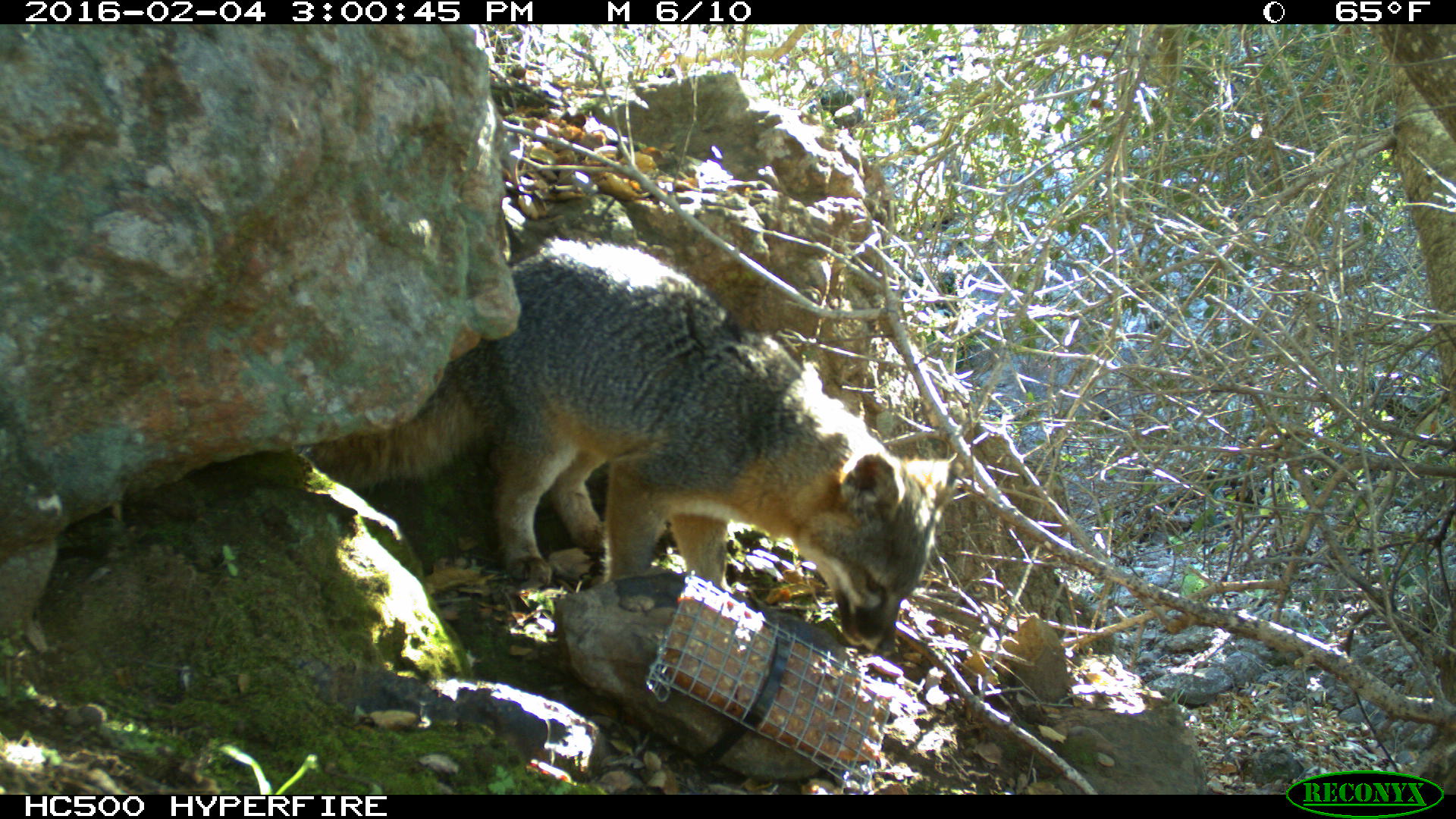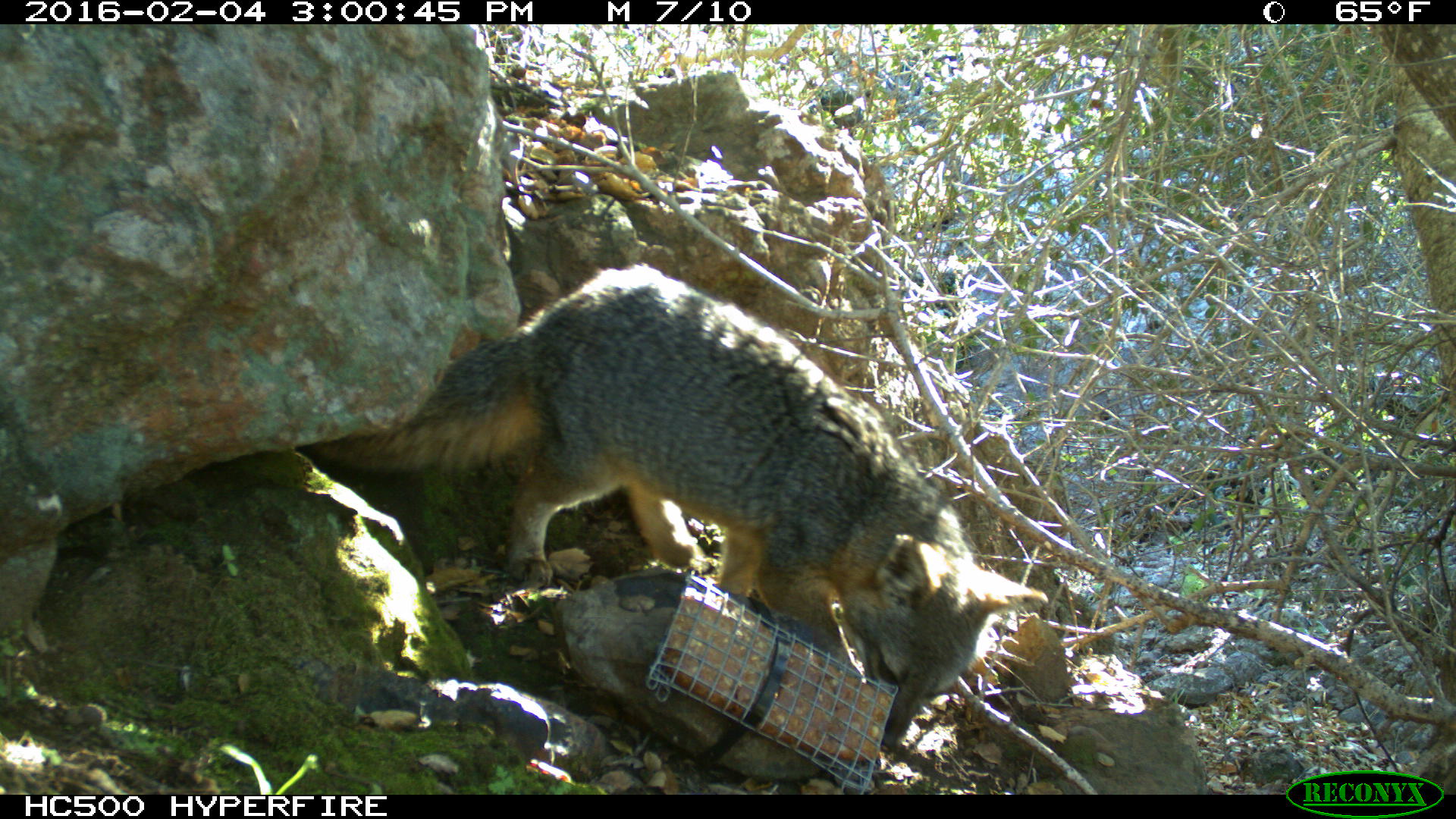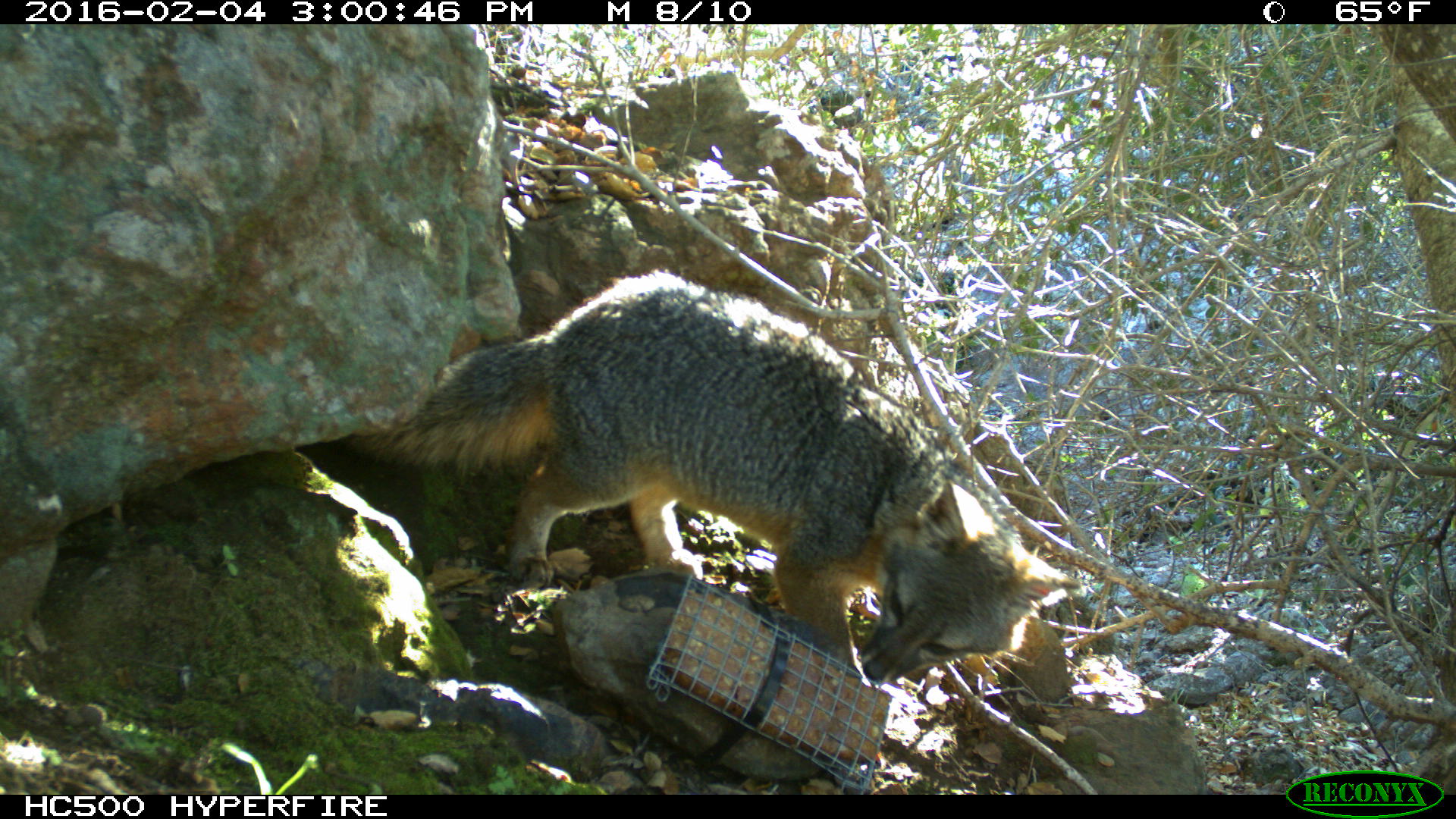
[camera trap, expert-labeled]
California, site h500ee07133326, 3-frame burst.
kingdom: Animalia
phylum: Chordata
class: Mammalia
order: Carnivora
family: Canidae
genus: Urocyon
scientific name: Urocyon littoralis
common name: island fox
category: fox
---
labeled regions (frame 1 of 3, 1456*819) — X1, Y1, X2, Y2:
fox: 303, 236, 960, 651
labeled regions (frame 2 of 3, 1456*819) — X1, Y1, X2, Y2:
fox: 309, 262, 1048, 750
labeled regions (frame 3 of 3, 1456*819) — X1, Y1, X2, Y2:
fox: 343, 268, 1082, 685